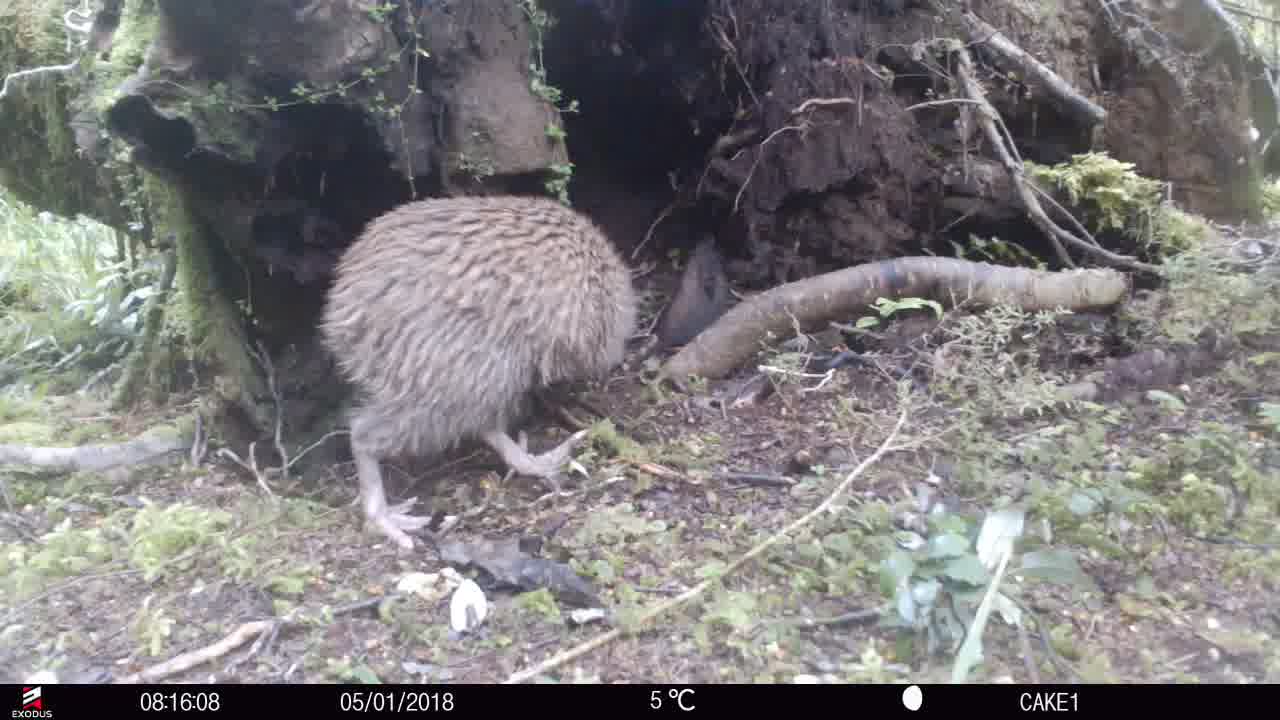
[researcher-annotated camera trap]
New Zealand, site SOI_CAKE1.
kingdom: Animalia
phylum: Chordata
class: Aves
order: Apterygiformes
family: Apterygidae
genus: Apteryx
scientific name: Apteryx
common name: kiwi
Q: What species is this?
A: Kiwi (Apteryx).